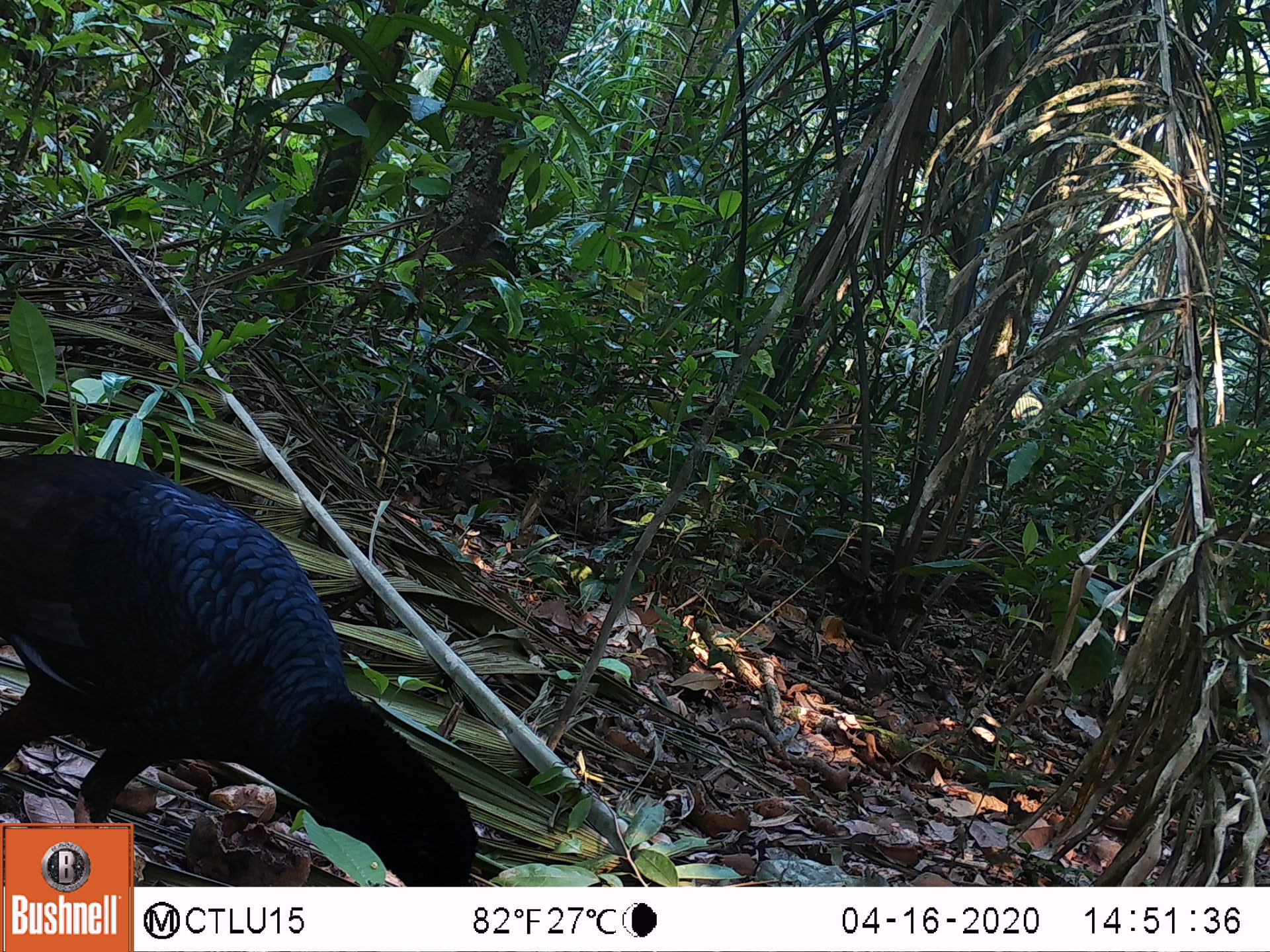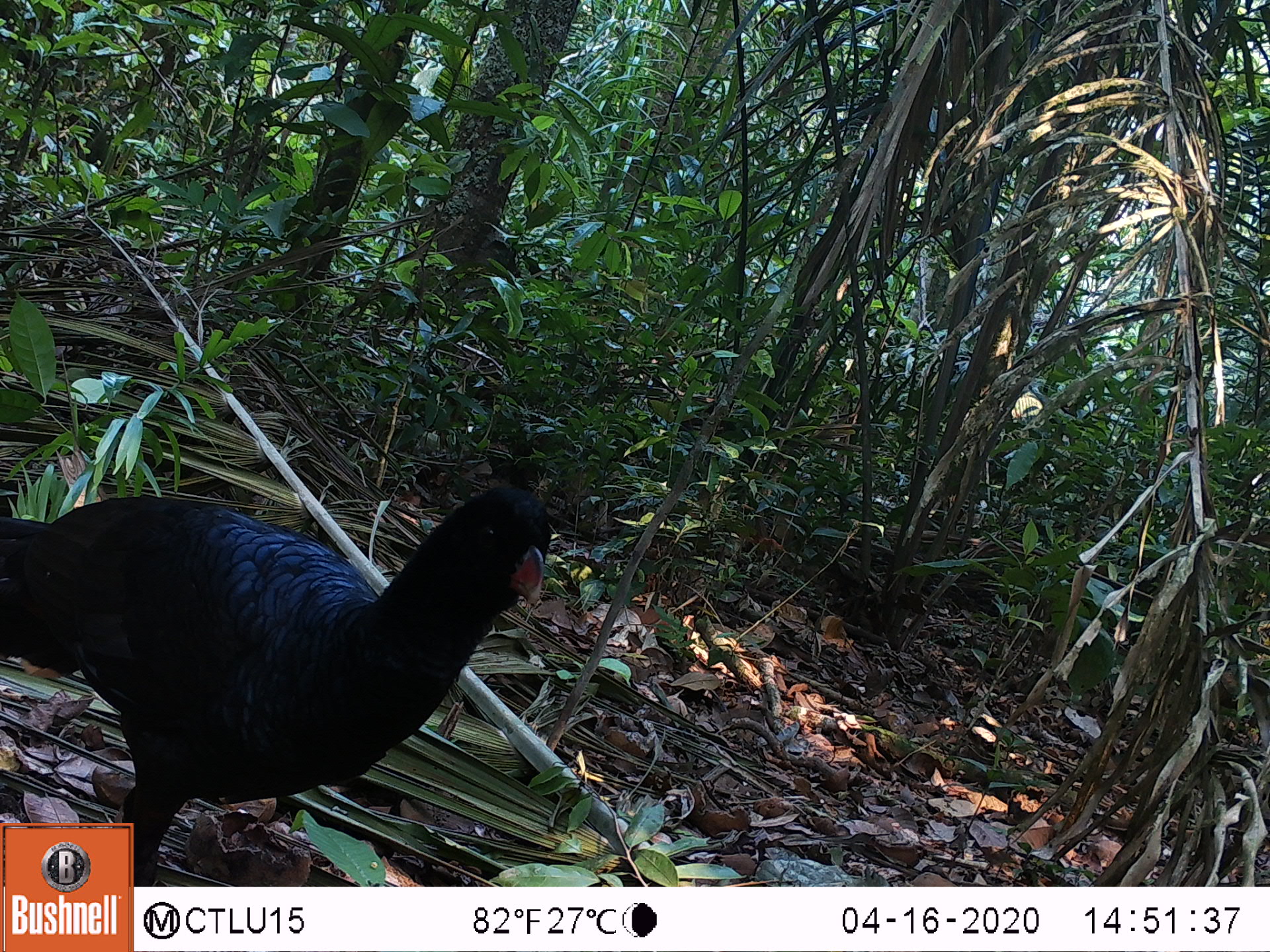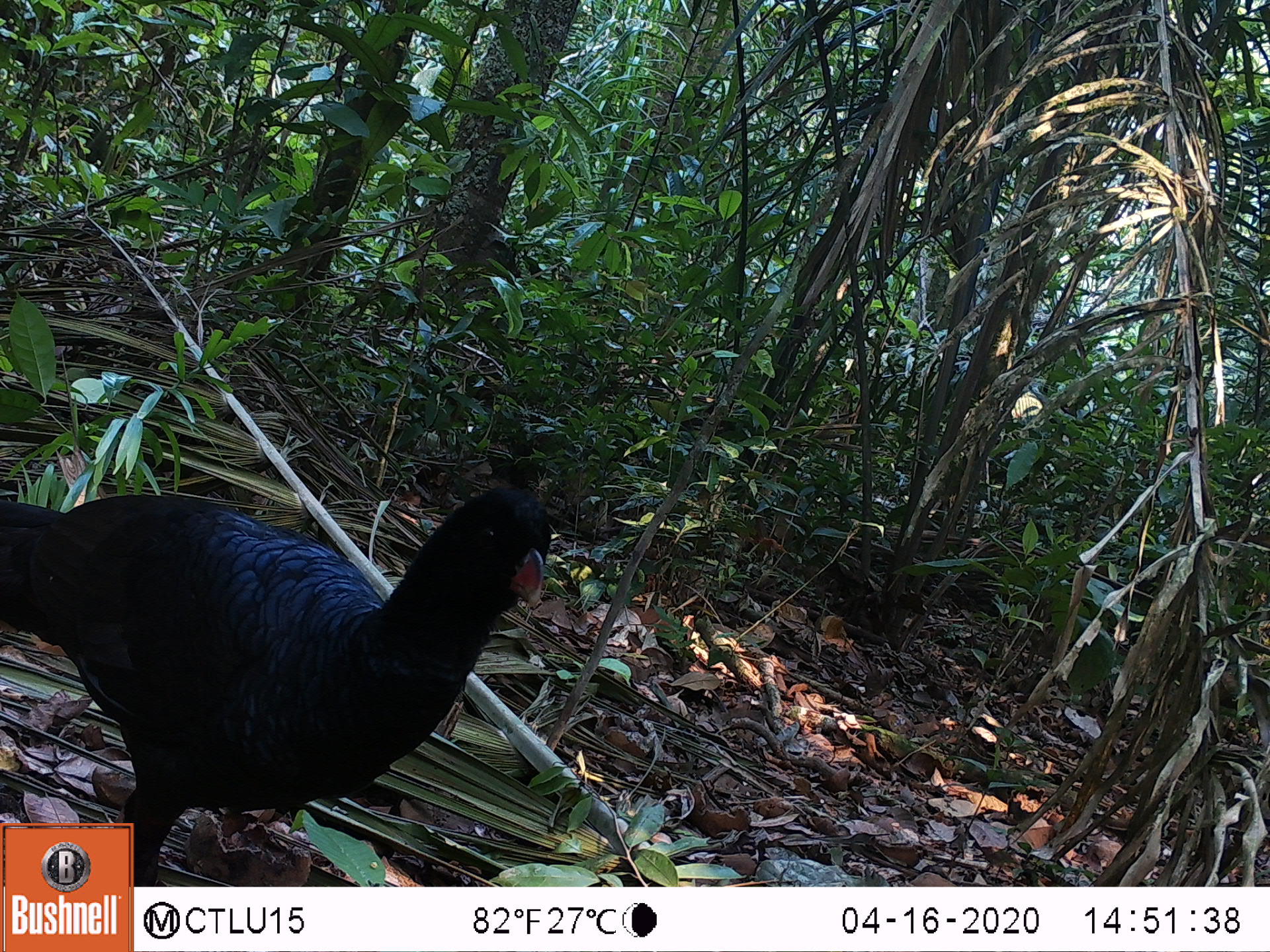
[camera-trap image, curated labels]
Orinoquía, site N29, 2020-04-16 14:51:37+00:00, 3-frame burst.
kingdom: Animalia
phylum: Chordata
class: Aves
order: Galliformes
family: Cracidae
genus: Mitu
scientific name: Mitu salvini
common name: salvin's currasow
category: salvins curassow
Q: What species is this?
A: Salvins curassow (salvin's currasow) (Mitu salvini).